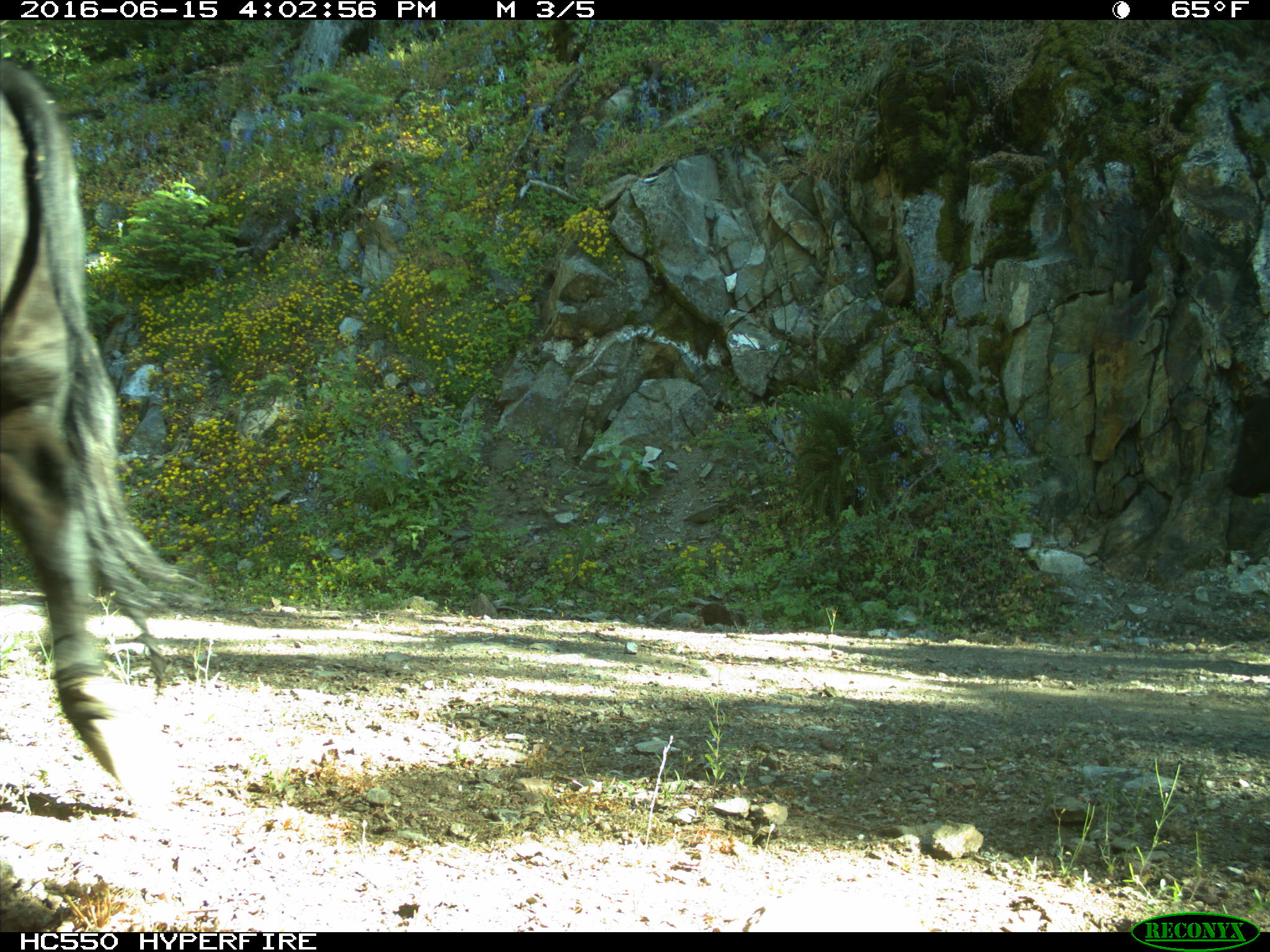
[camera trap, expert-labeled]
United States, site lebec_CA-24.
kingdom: Animalia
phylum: Chordata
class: Mammalia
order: Artiodactyla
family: Bovidae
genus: Bos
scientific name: Bos taurus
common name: domestic cow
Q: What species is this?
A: Bos taurus (domestic cow).